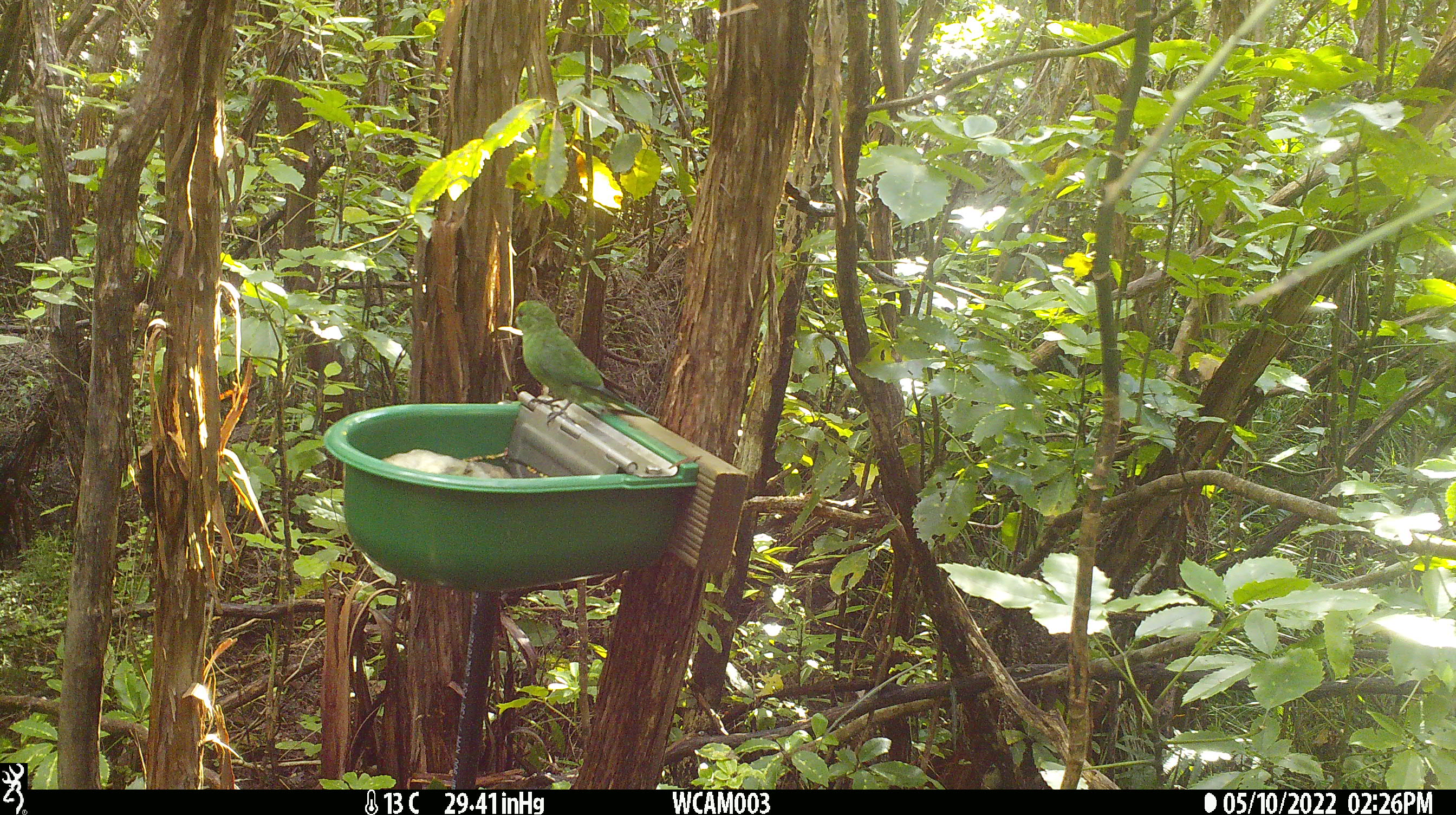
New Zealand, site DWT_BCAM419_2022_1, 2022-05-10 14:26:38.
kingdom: Animalia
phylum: Chordata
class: Aves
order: Psittaciformes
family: Psittaculidae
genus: Cyanoramphus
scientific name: Cyanoramphus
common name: parakeet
Parakeet (Cyanoramphus).